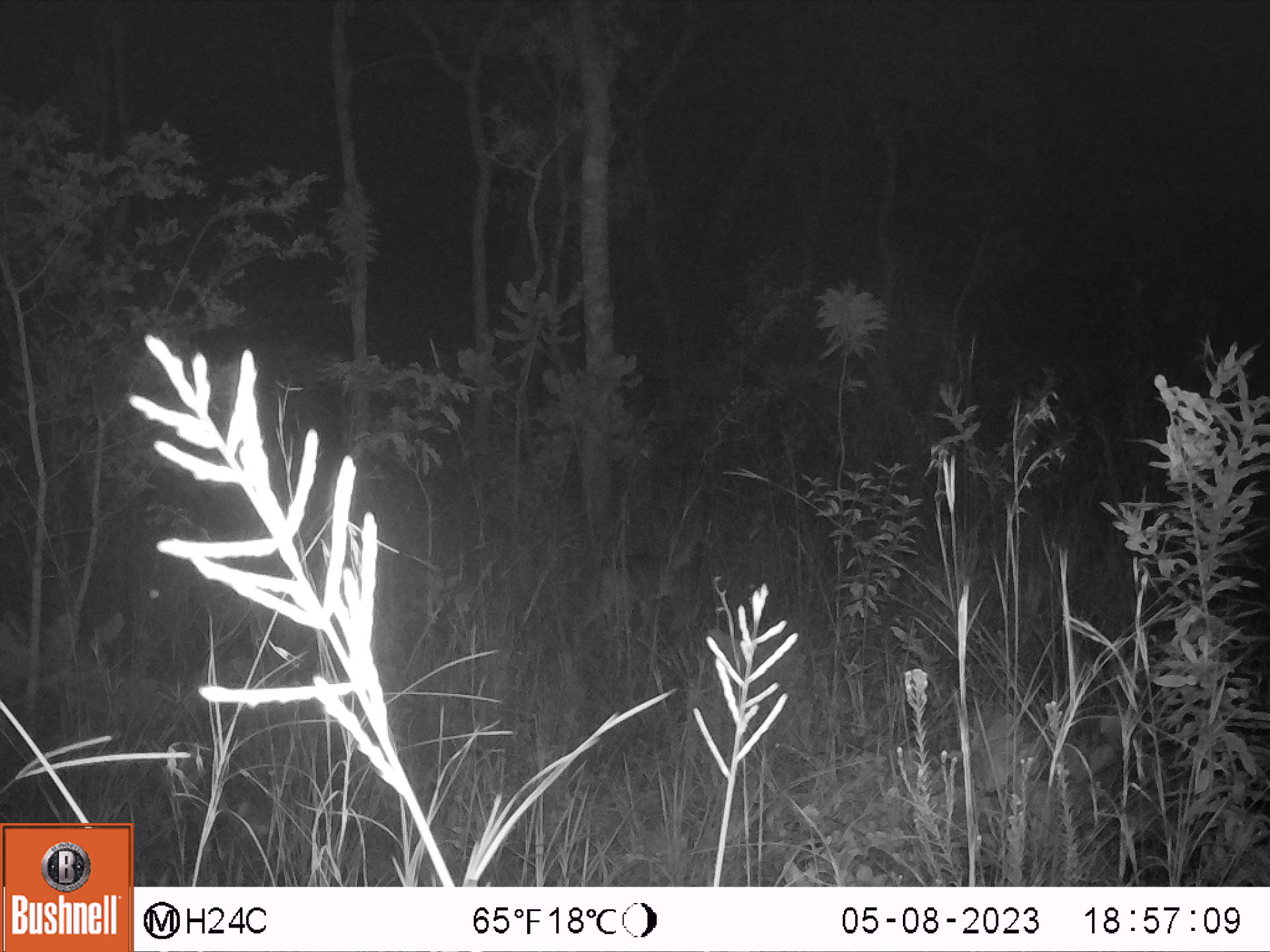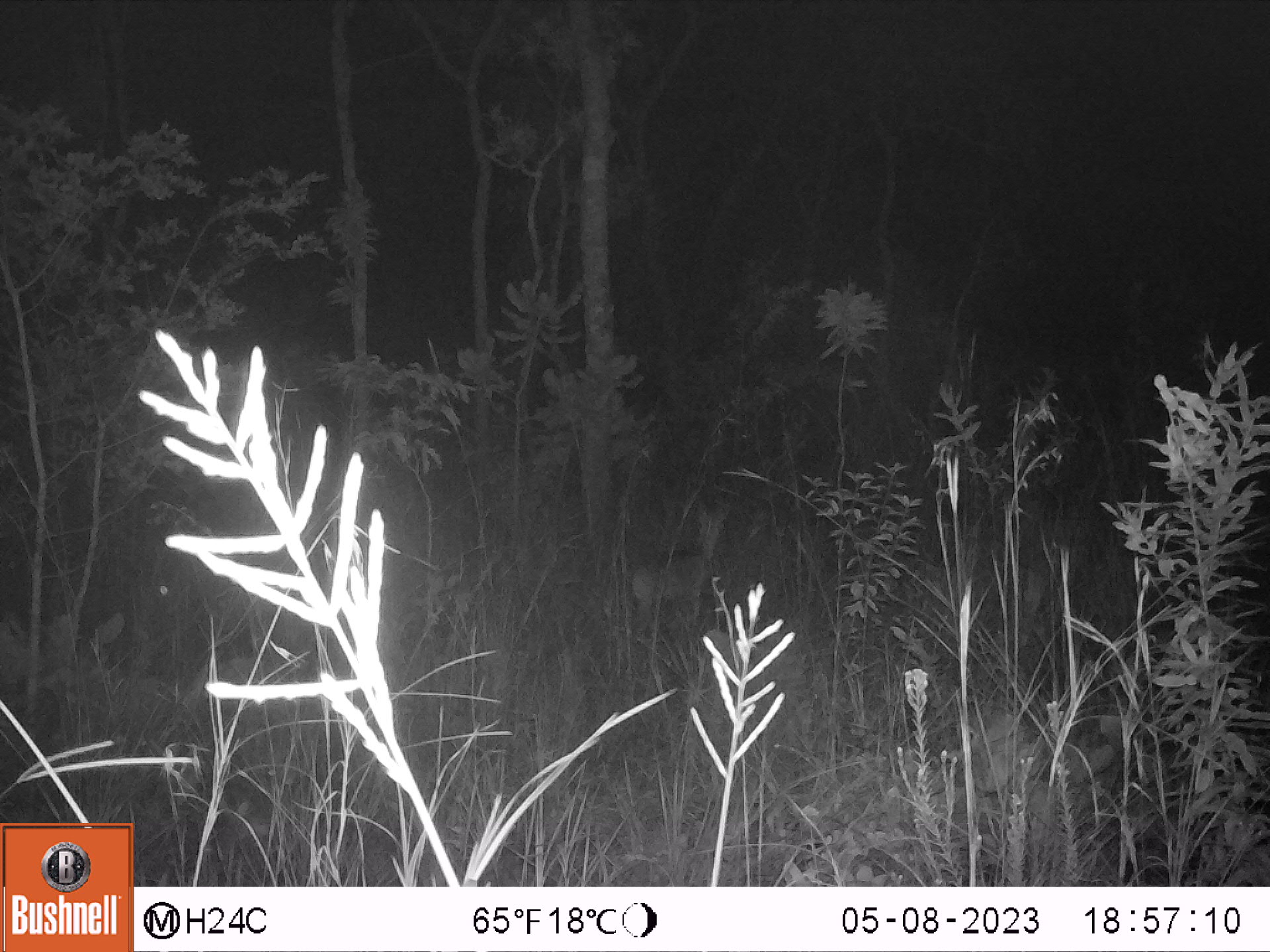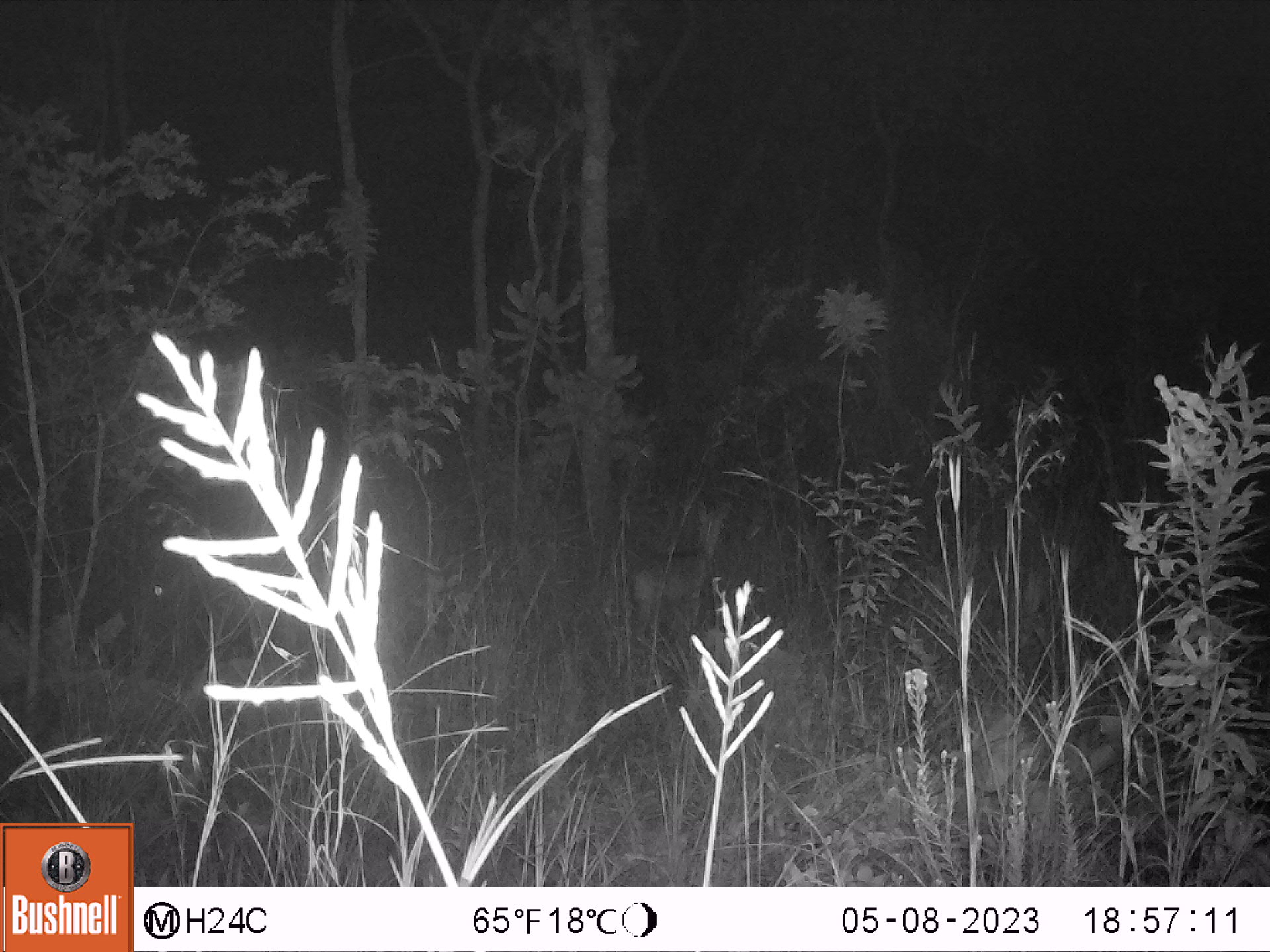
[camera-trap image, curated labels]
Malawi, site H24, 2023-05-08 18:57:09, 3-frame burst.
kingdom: Animalia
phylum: Chordata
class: Mammalia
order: Artiodactyla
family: Bovidae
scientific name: Antilopinae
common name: small antelope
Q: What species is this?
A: Small antelope (Antilopinae).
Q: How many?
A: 1.